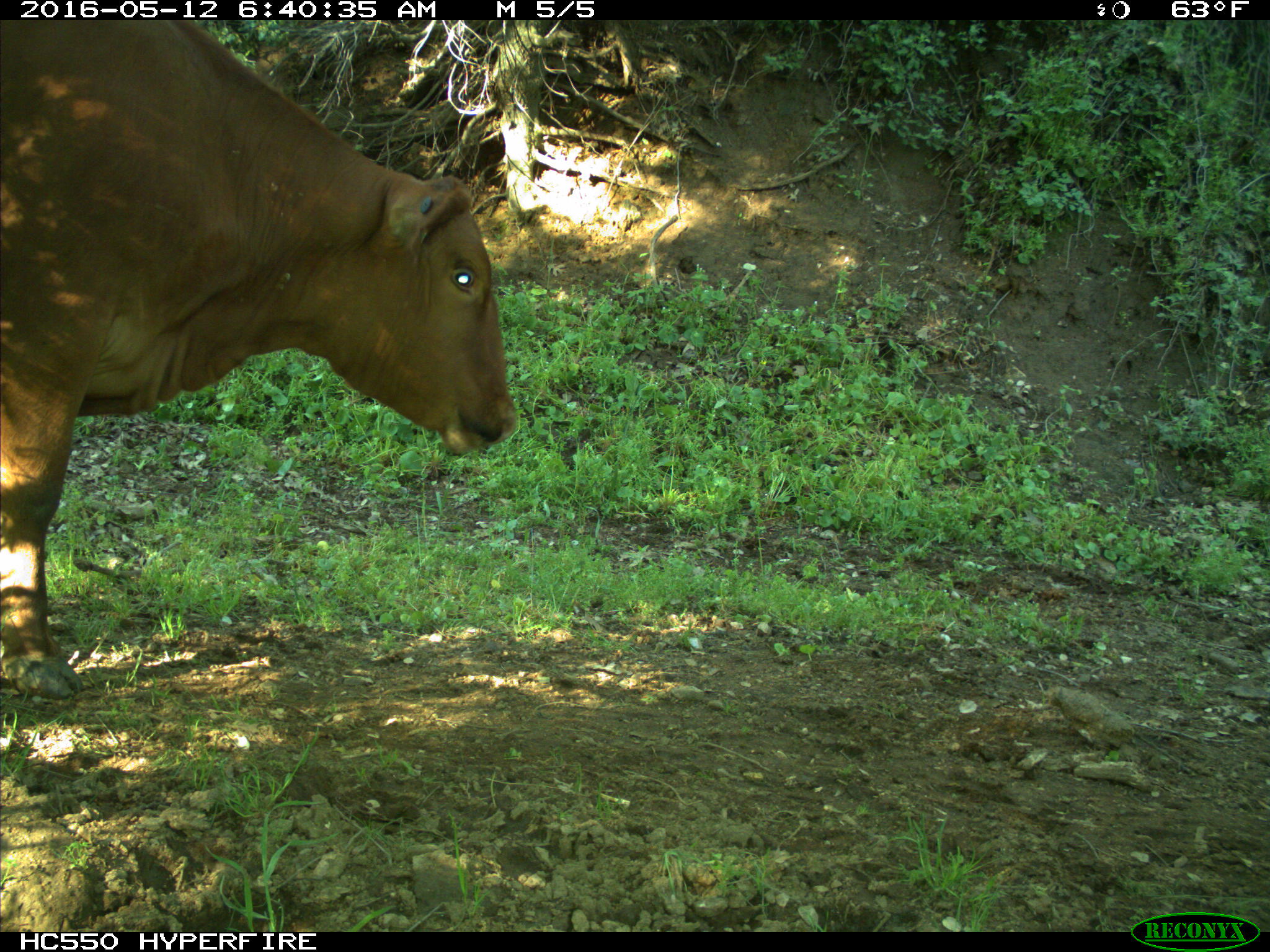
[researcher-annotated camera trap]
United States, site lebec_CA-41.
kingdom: Animalia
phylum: Chordata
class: Mammalia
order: Artiodactyla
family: Bovidae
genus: Bos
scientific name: Bos taurus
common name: domestic cow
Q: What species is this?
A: Bos taurus (domestic cow).